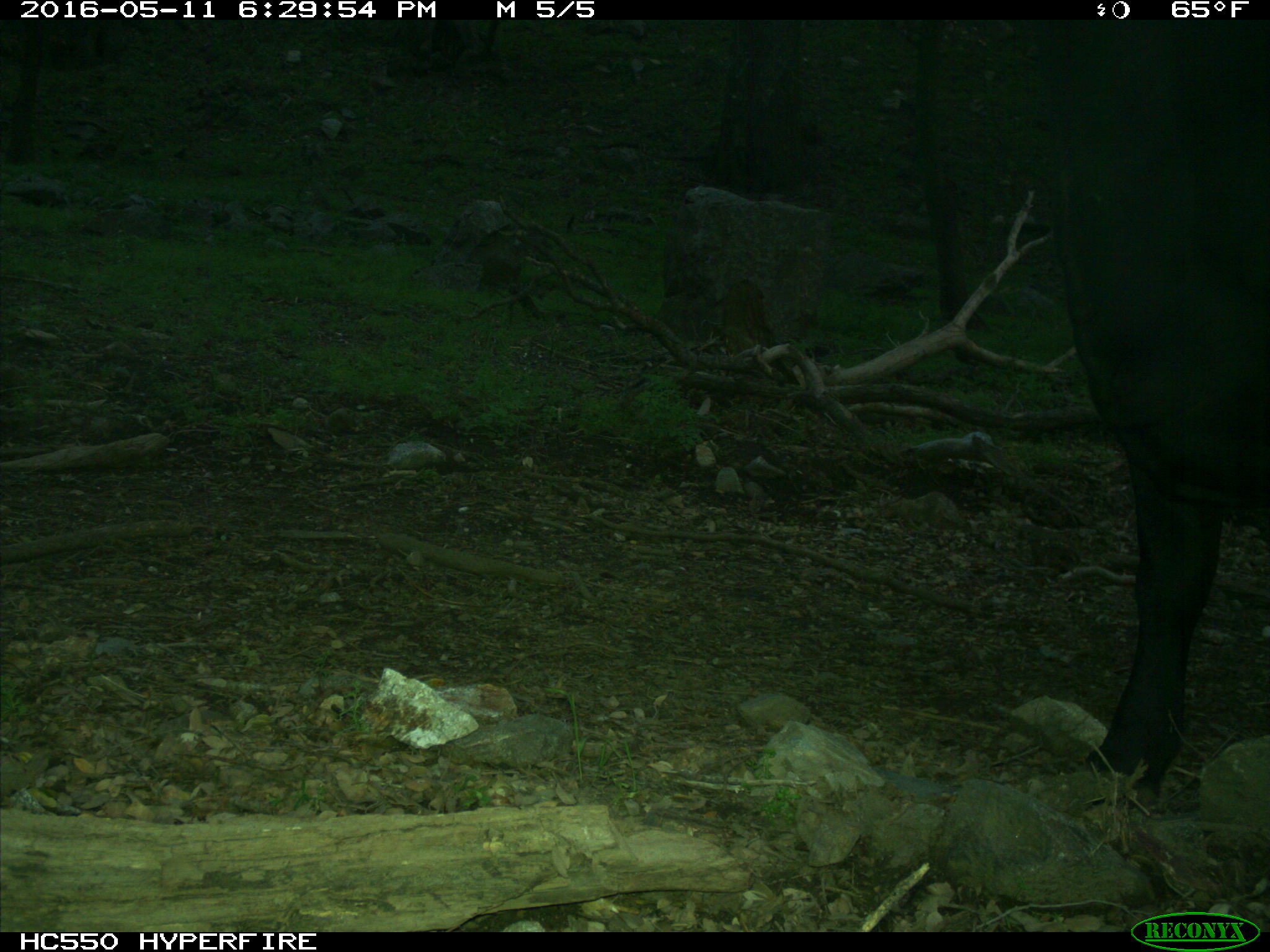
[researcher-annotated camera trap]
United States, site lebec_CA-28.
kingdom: Animalia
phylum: Chordata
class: Mammalia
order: Artiodactyla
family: Bovidae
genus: Bos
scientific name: Bos taurus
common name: domestic cow